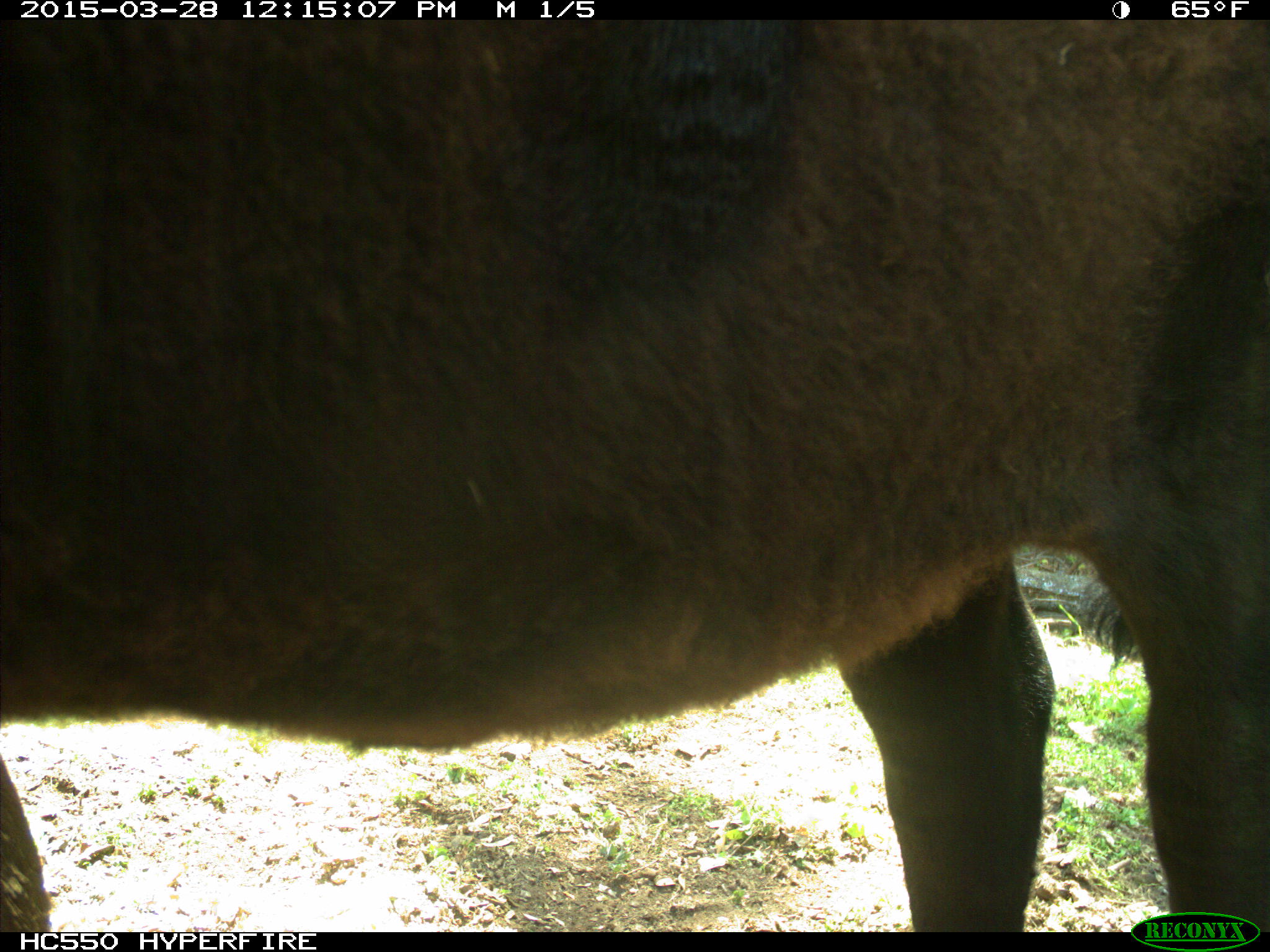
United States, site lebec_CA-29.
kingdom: Animalia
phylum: Chordata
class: Mammalia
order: Artiodactyla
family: Bovidae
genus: Bos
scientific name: Bos taurus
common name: domestic cow